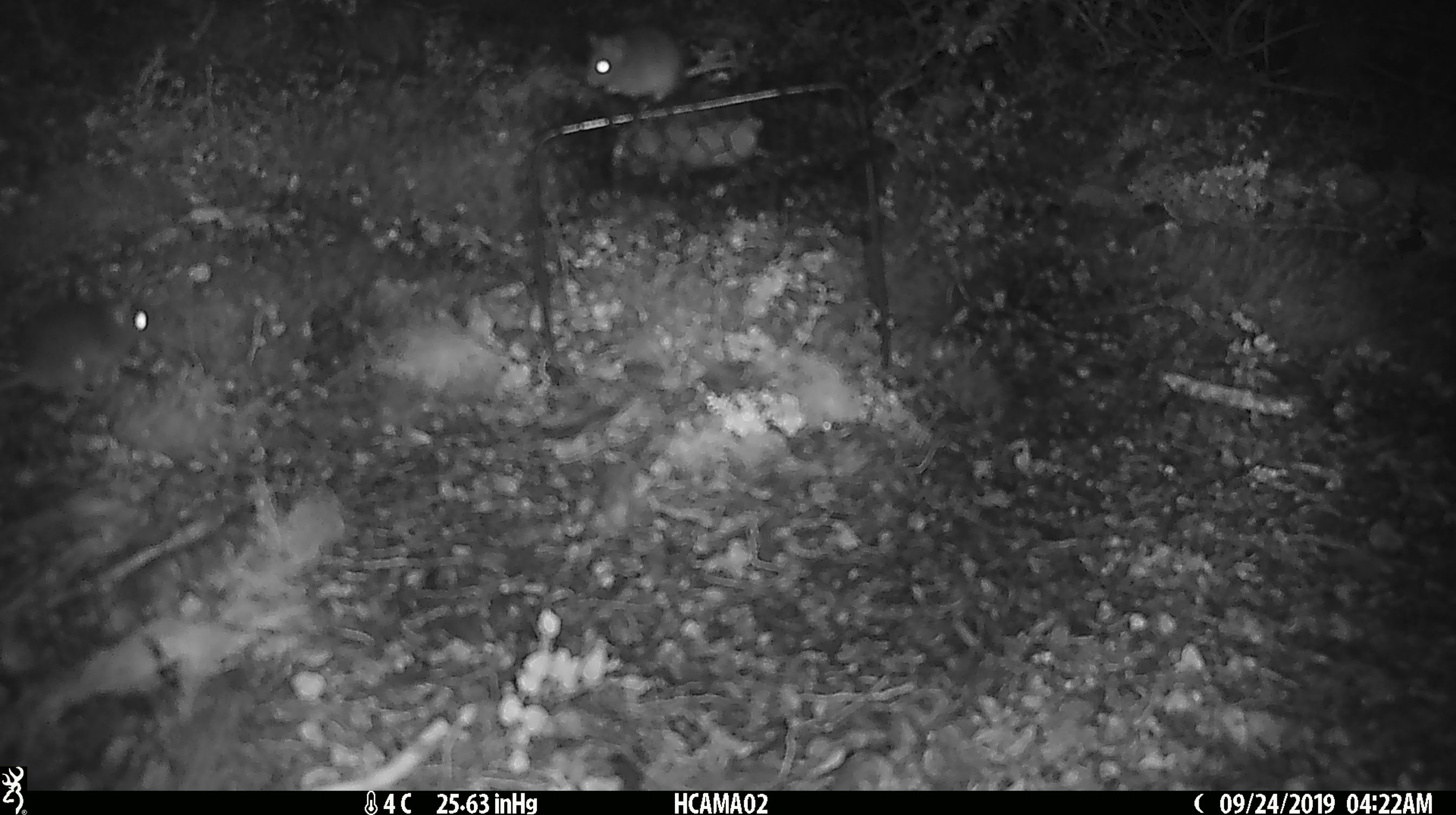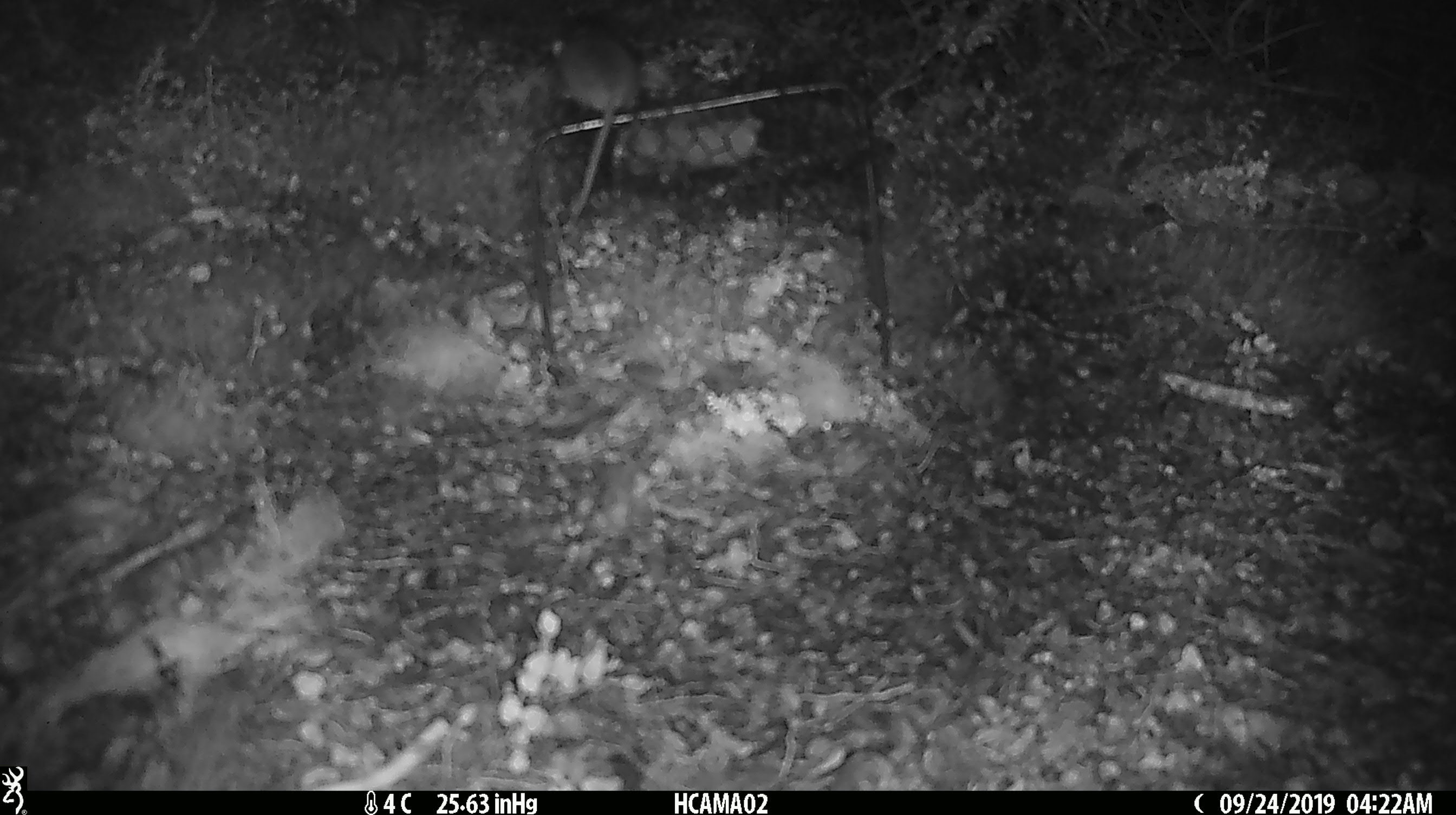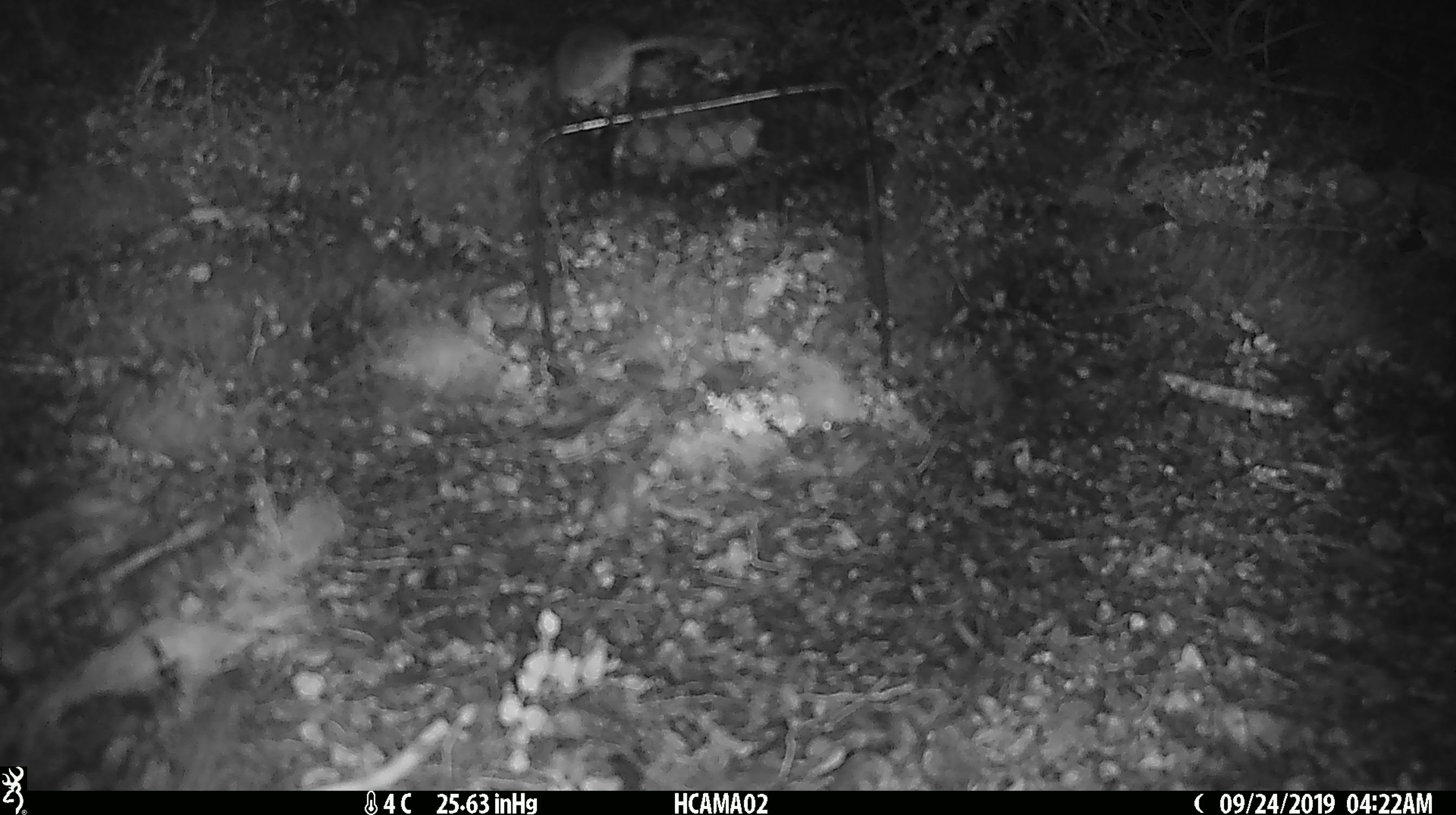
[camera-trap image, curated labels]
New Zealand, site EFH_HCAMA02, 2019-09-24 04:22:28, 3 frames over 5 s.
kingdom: Animalia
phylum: Chordata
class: Mammalia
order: Rodentia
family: Muridae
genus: Rattus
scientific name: Rattus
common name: rat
Rat (Rattus).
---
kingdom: Animalia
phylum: Chordata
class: Mammalia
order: Rodentia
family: Muridae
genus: Mus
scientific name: Mus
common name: mouse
Mouse (Mus).